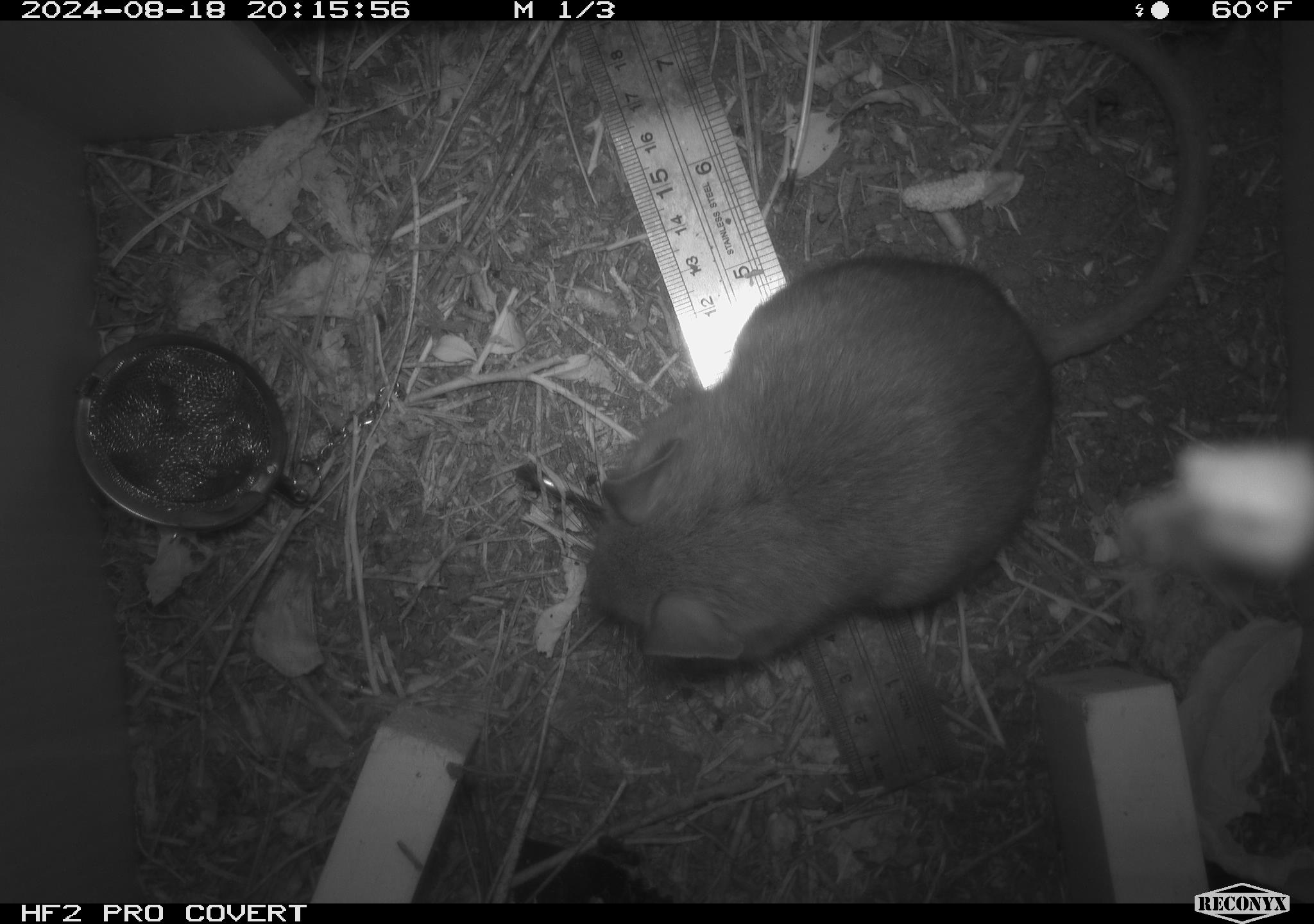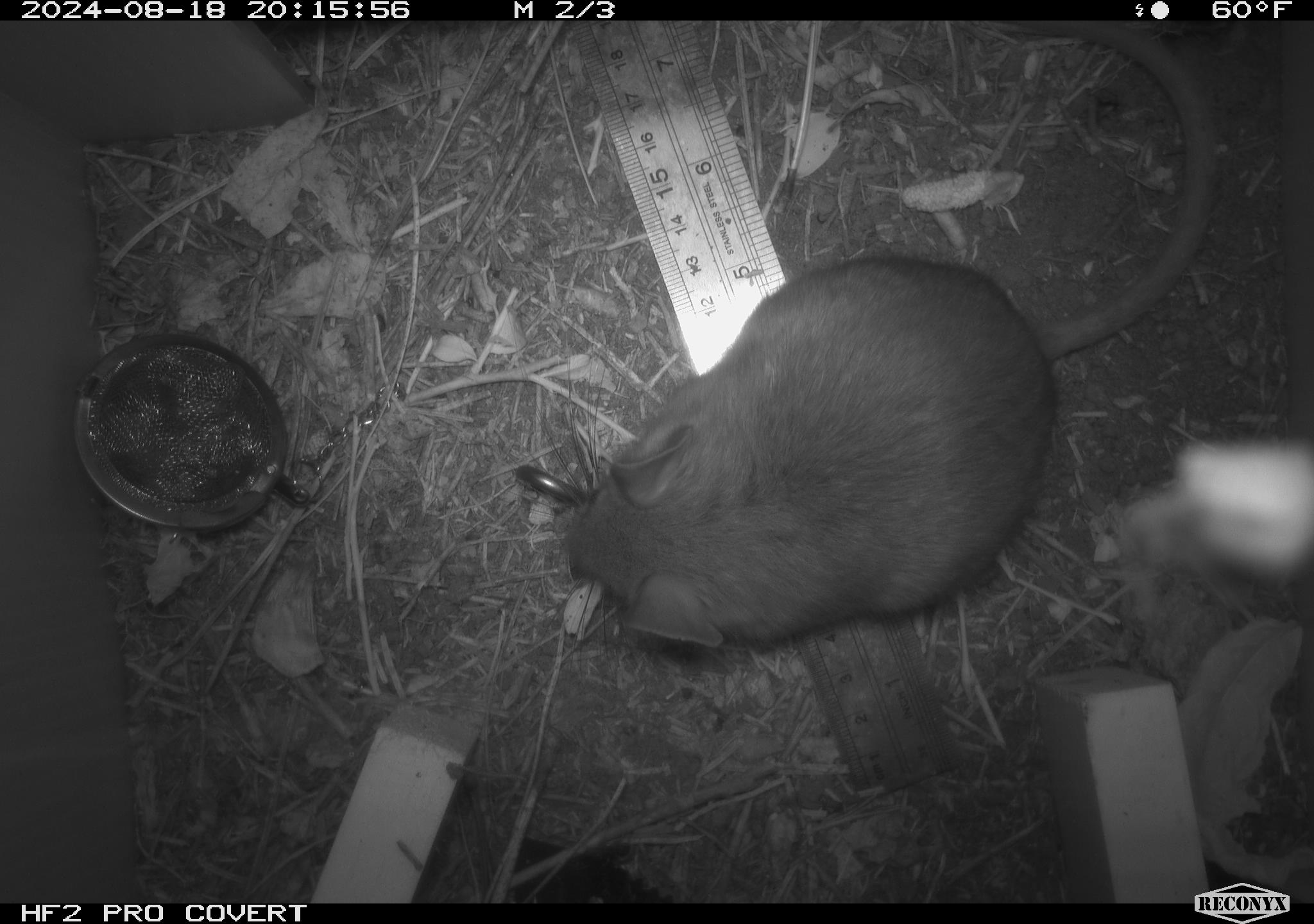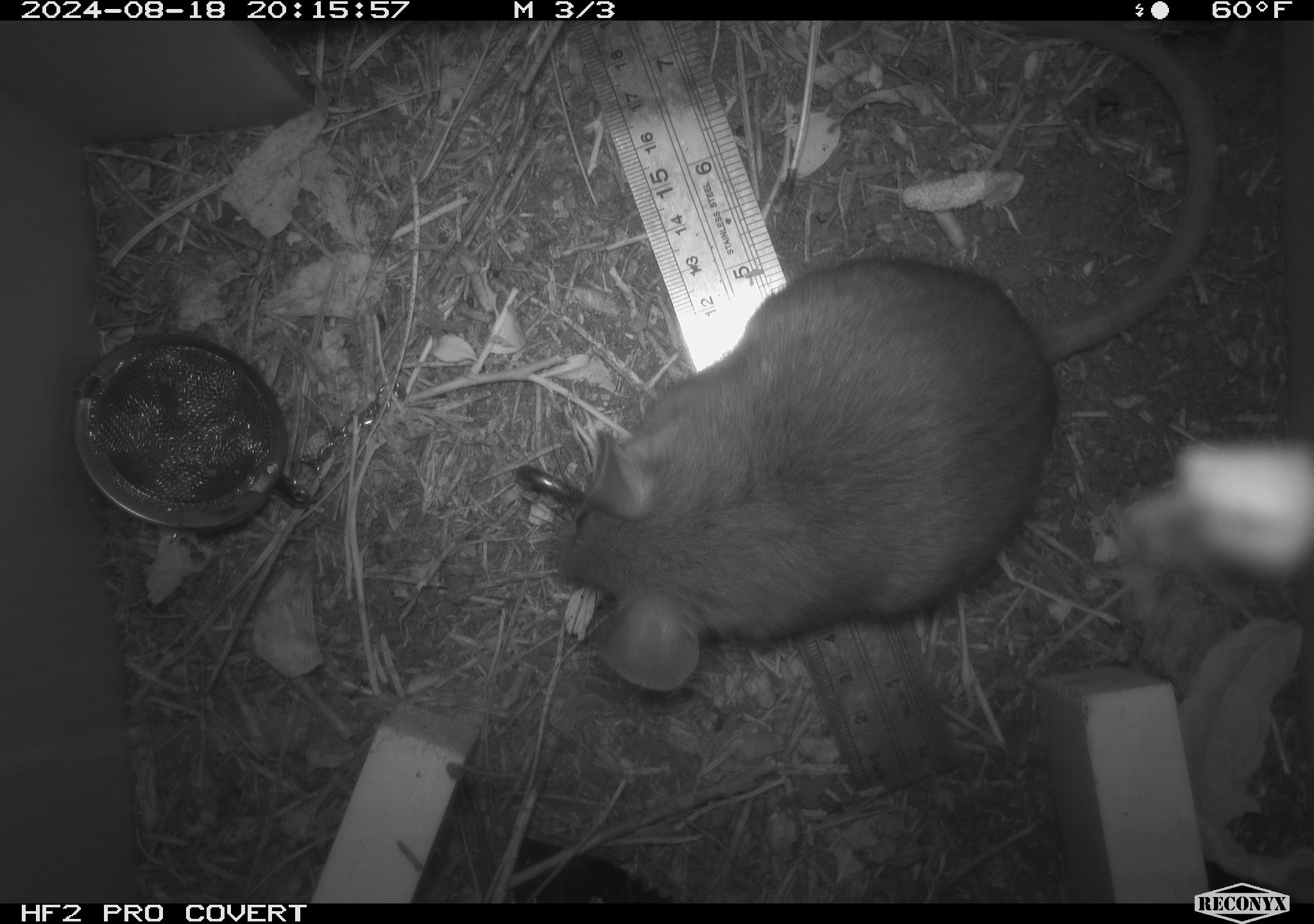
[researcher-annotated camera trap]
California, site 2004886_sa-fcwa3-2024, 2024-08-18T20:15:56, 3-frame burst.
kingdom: Animalia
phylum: Chordata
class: Mammalia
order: Rodentia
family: Cricetidae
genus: Neotoma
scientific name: Neotoma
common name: pack rat or woodrat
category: neotoma species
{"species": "neotoma species (pack rat or woodrat) (Neotoma)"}